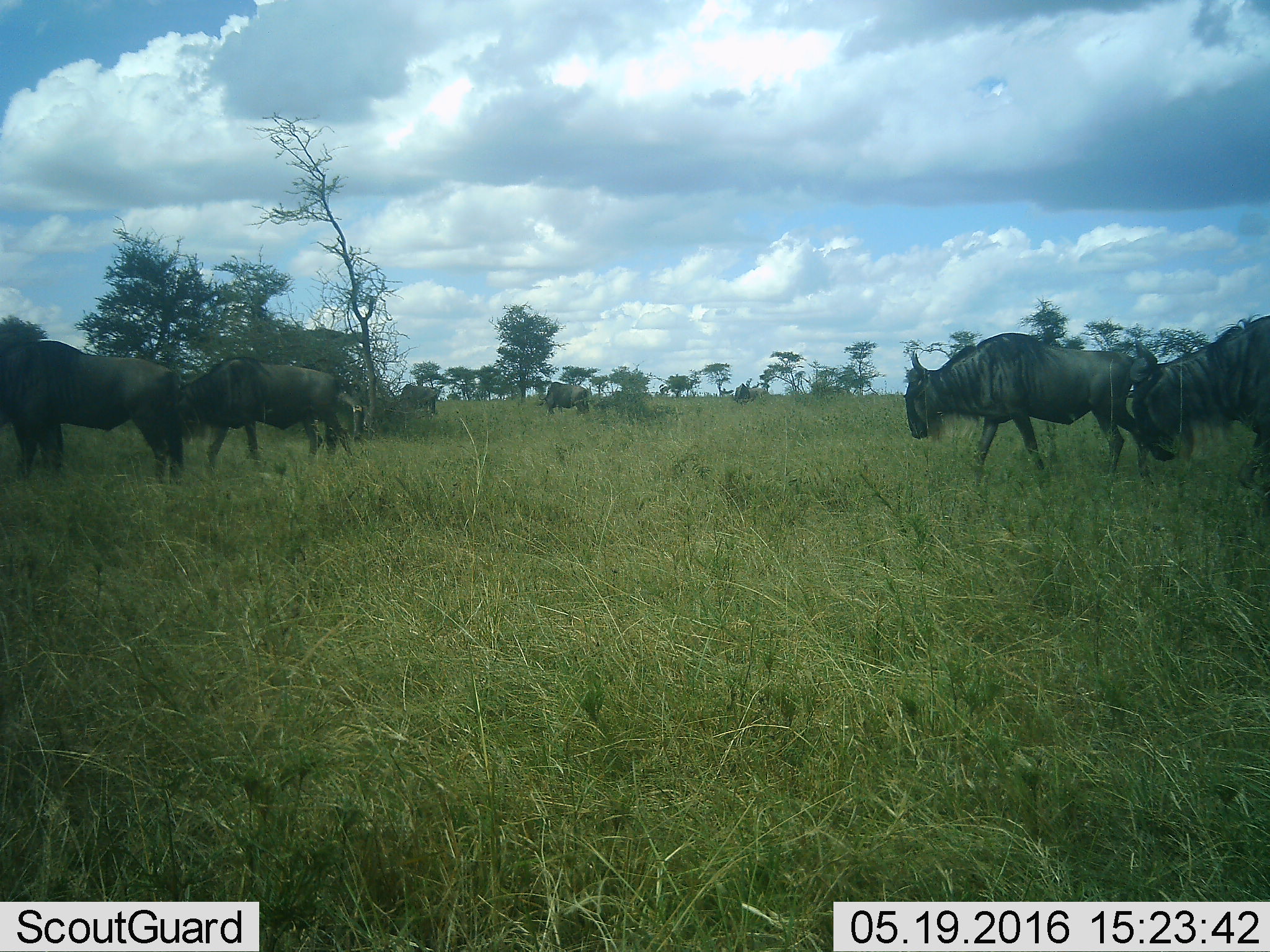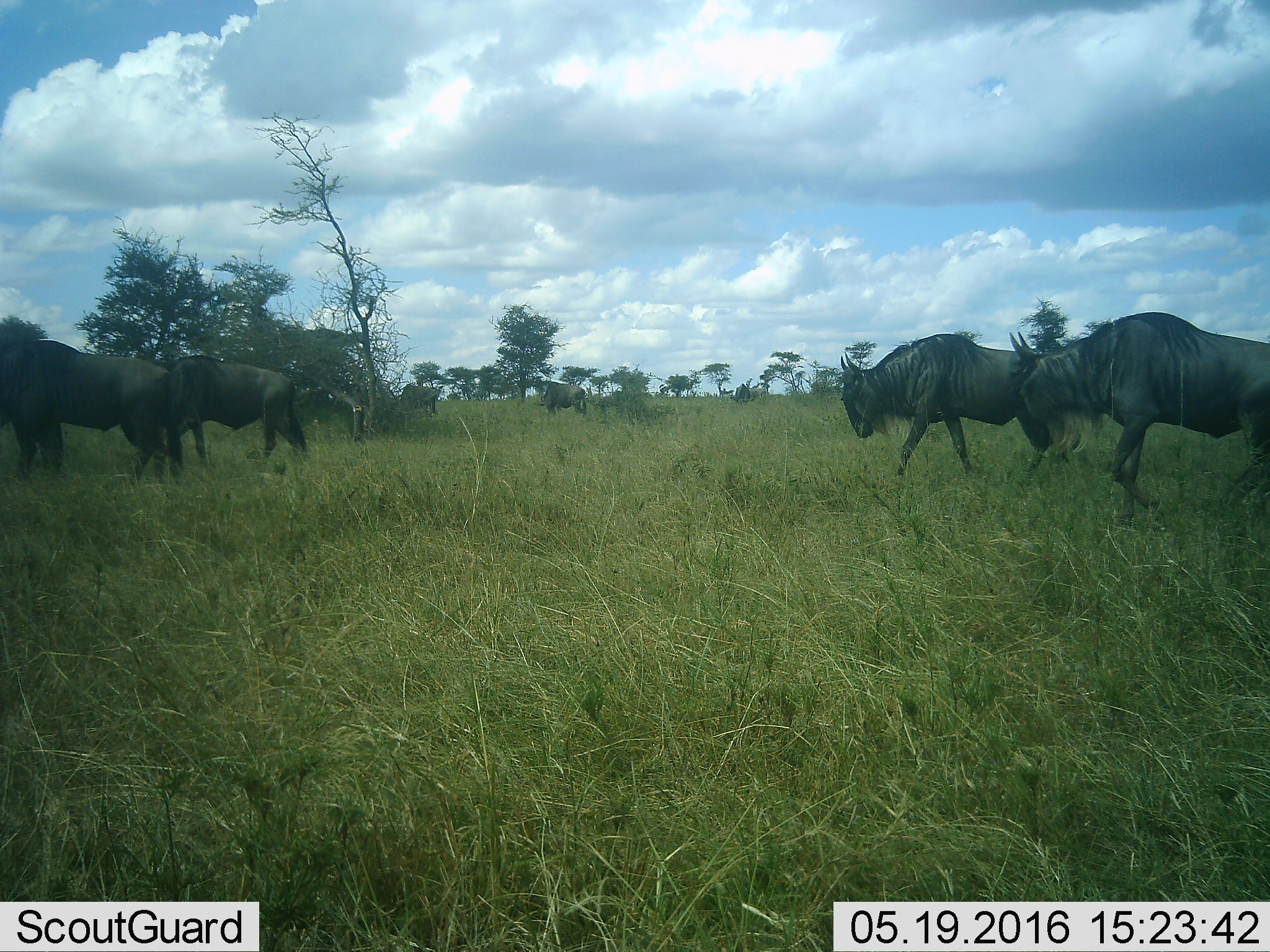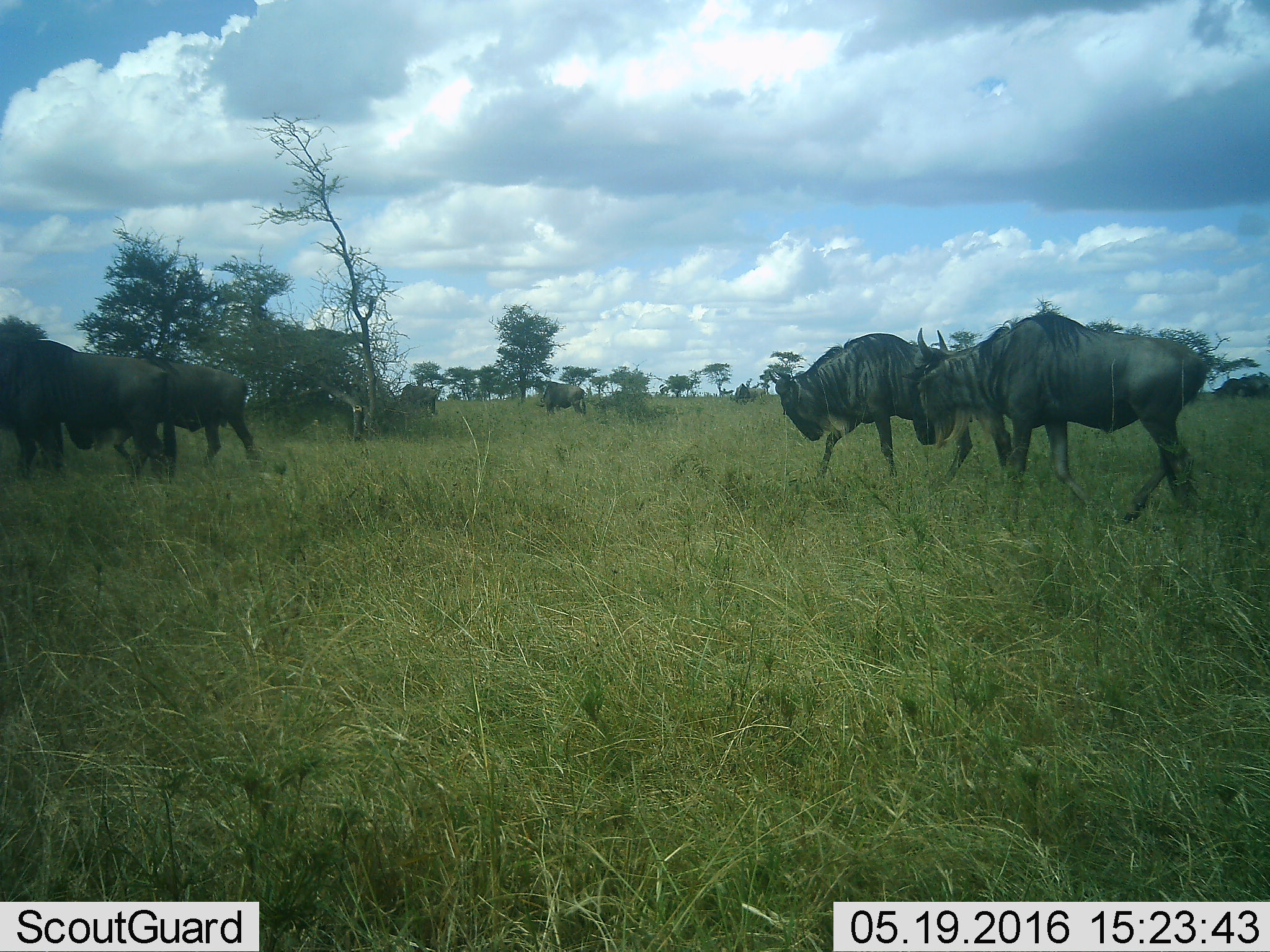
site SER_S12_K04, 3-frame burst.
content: unidentified animal